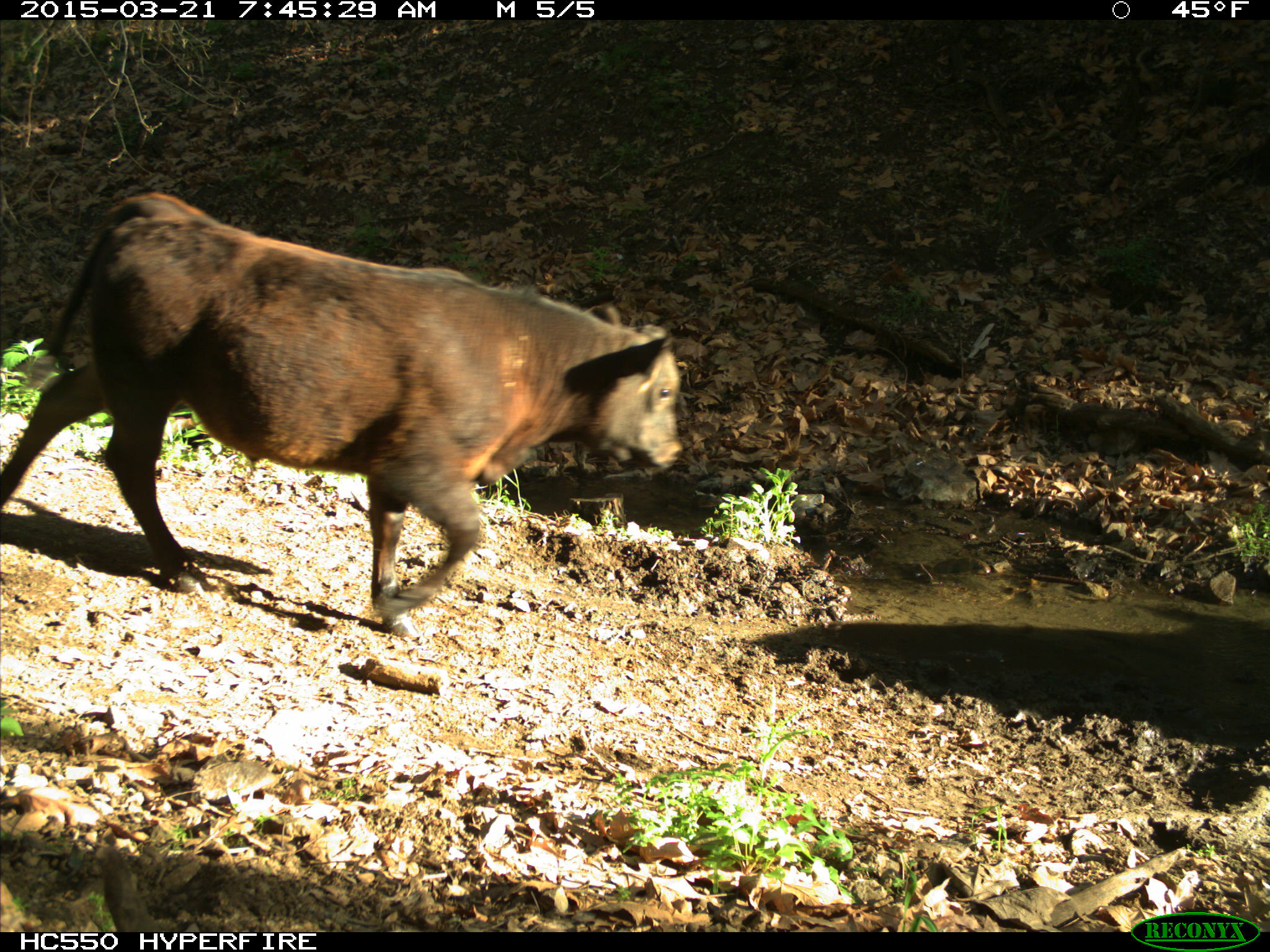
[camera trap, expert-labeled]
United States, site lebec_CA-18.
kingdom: Animalia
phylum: Chordata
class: Mammalia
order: Artiodactyla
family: Bovidae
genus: Bos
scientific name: Bos taurus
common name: domestic cow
Bos taurus (domestic cow).